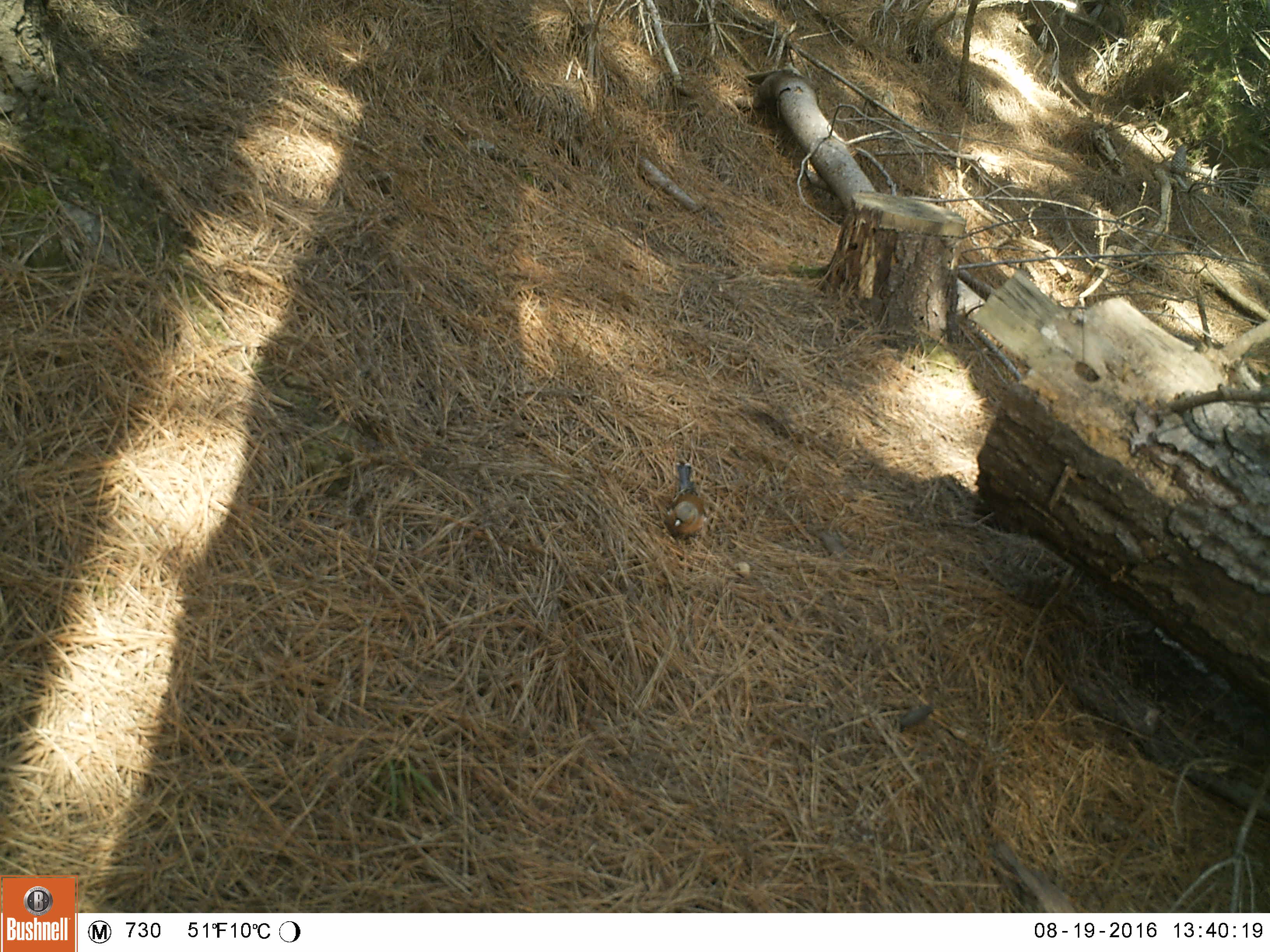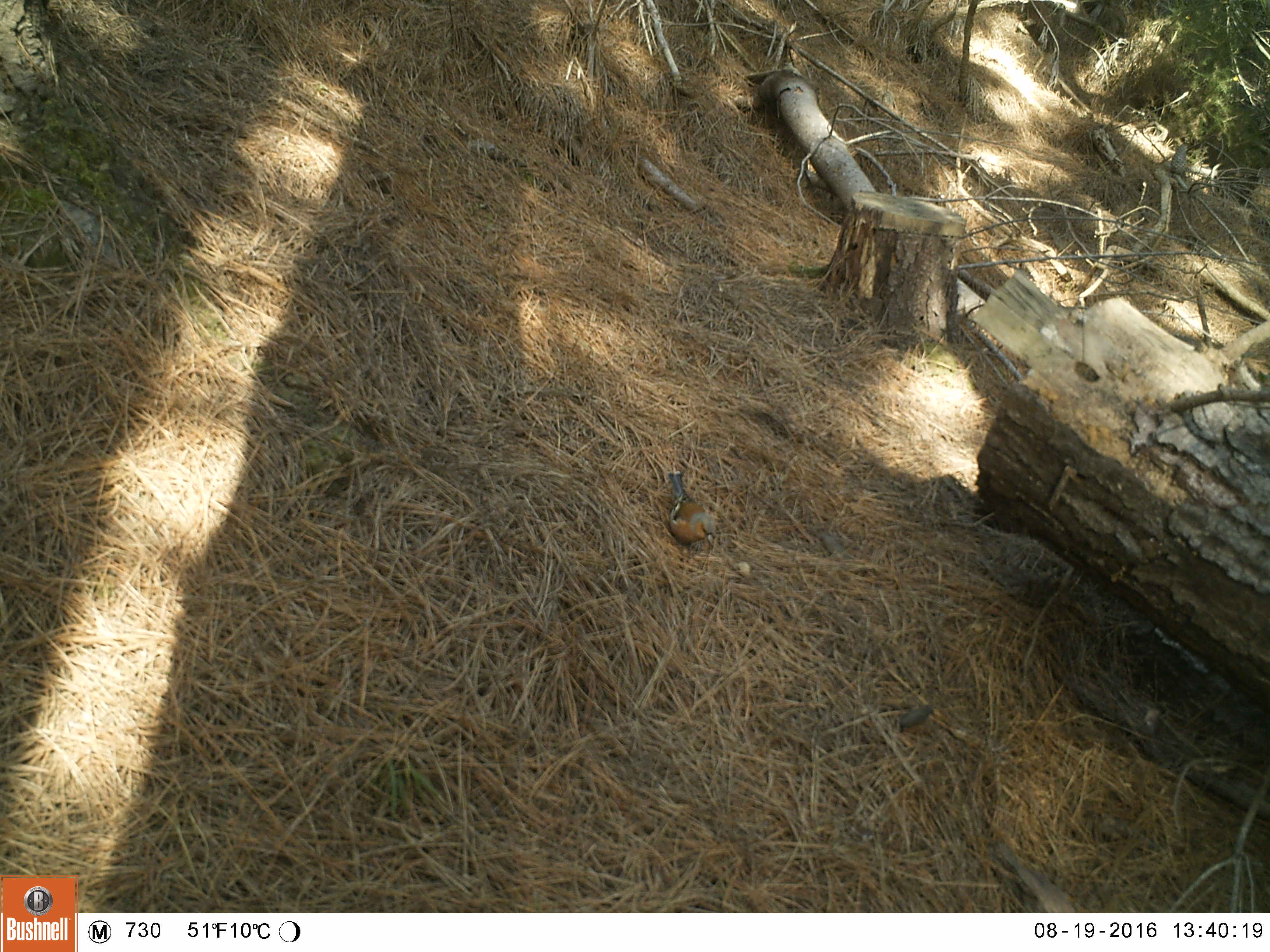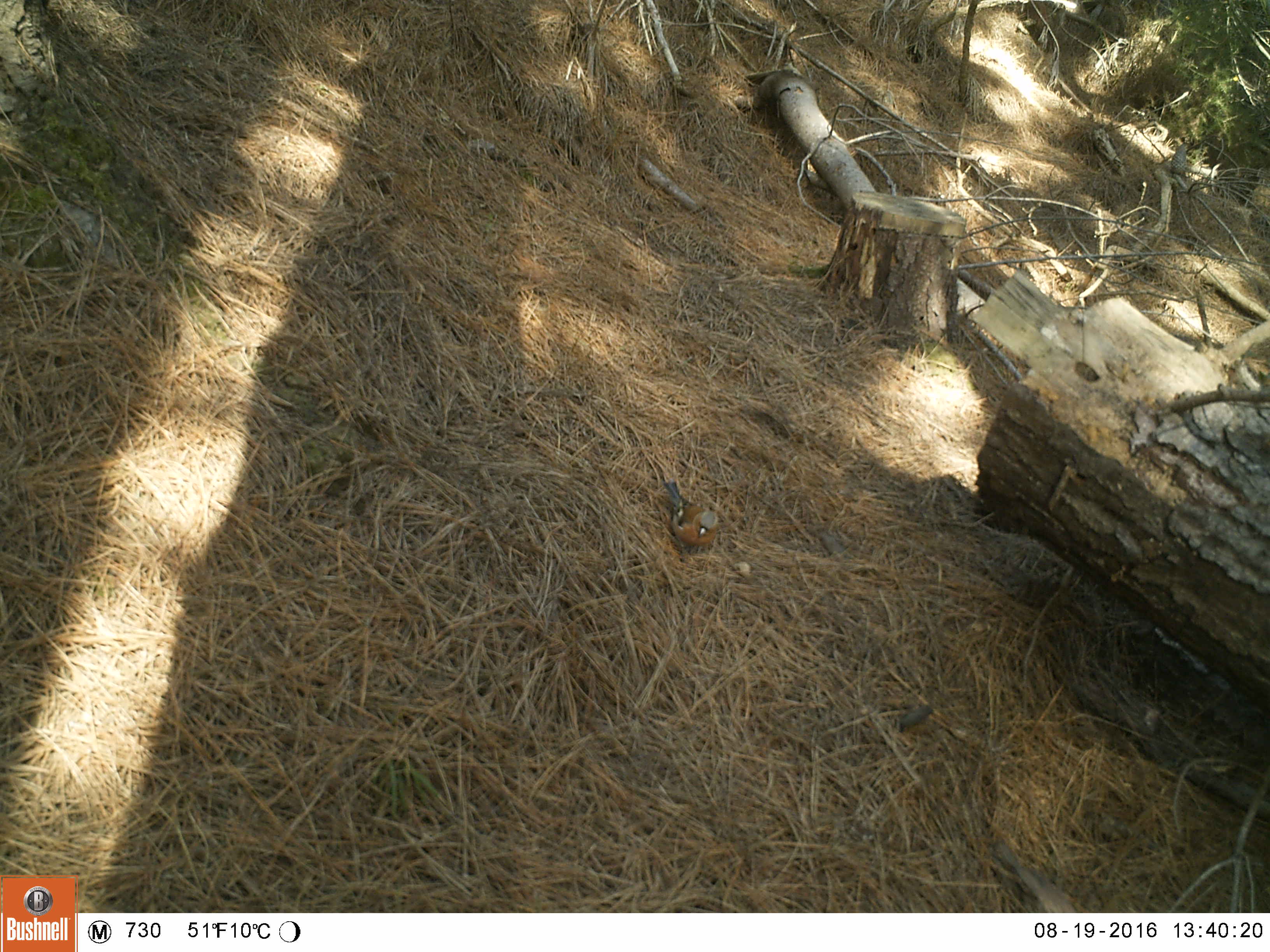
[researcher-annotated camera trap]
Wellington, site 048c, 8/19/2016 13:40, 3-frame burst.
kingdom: Animalia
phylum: Chordata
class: Aves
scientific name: Aves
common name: bird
Bird (Aves).